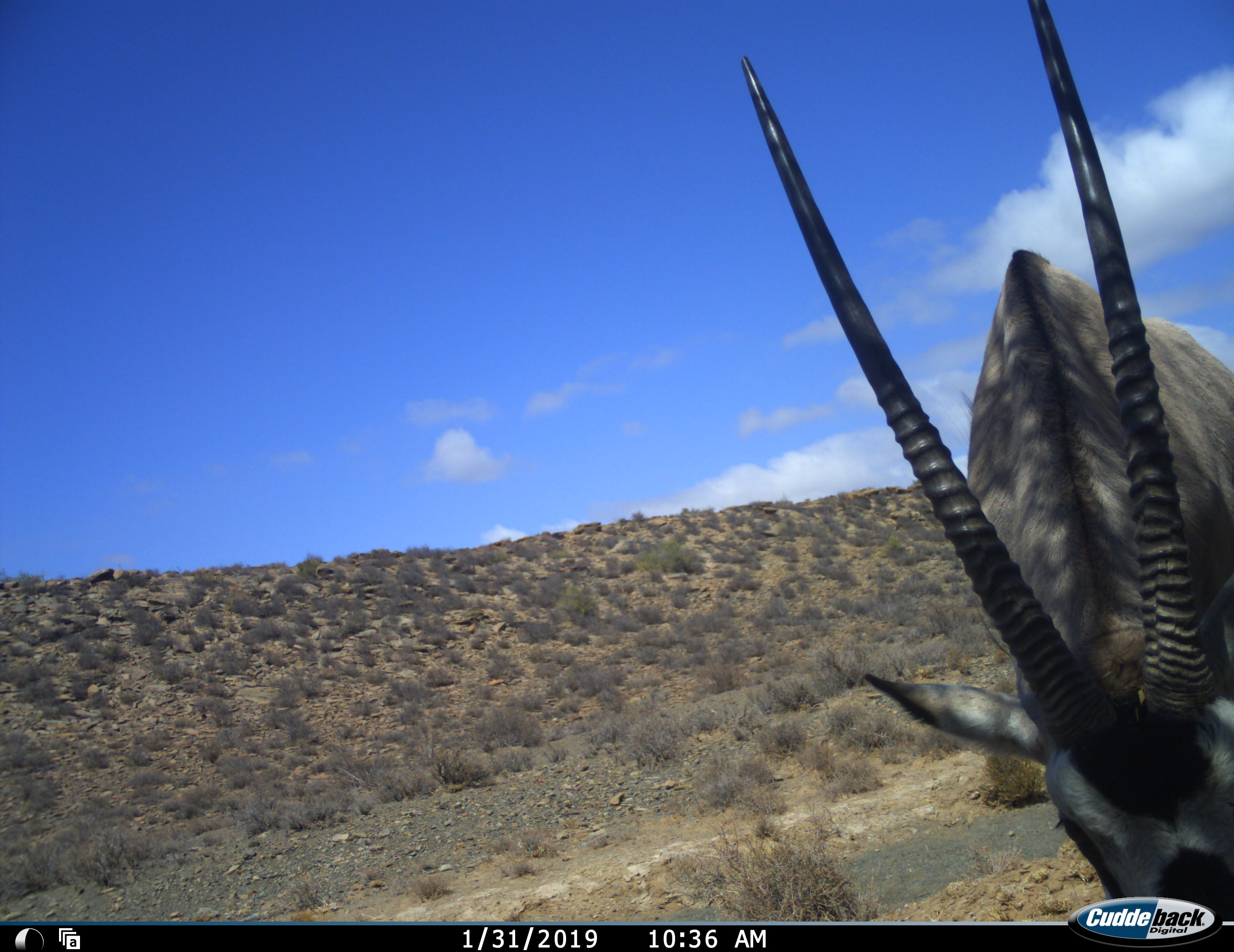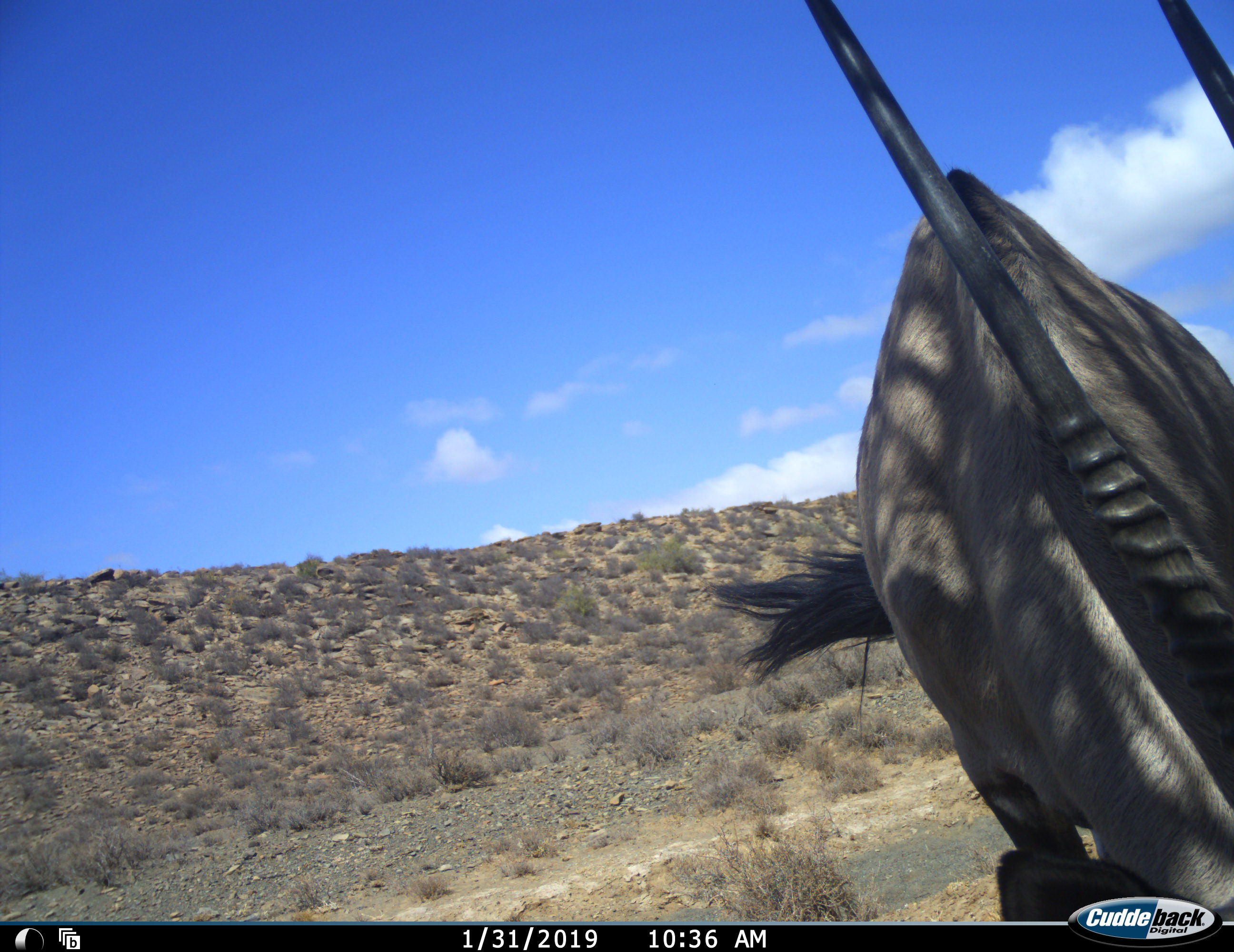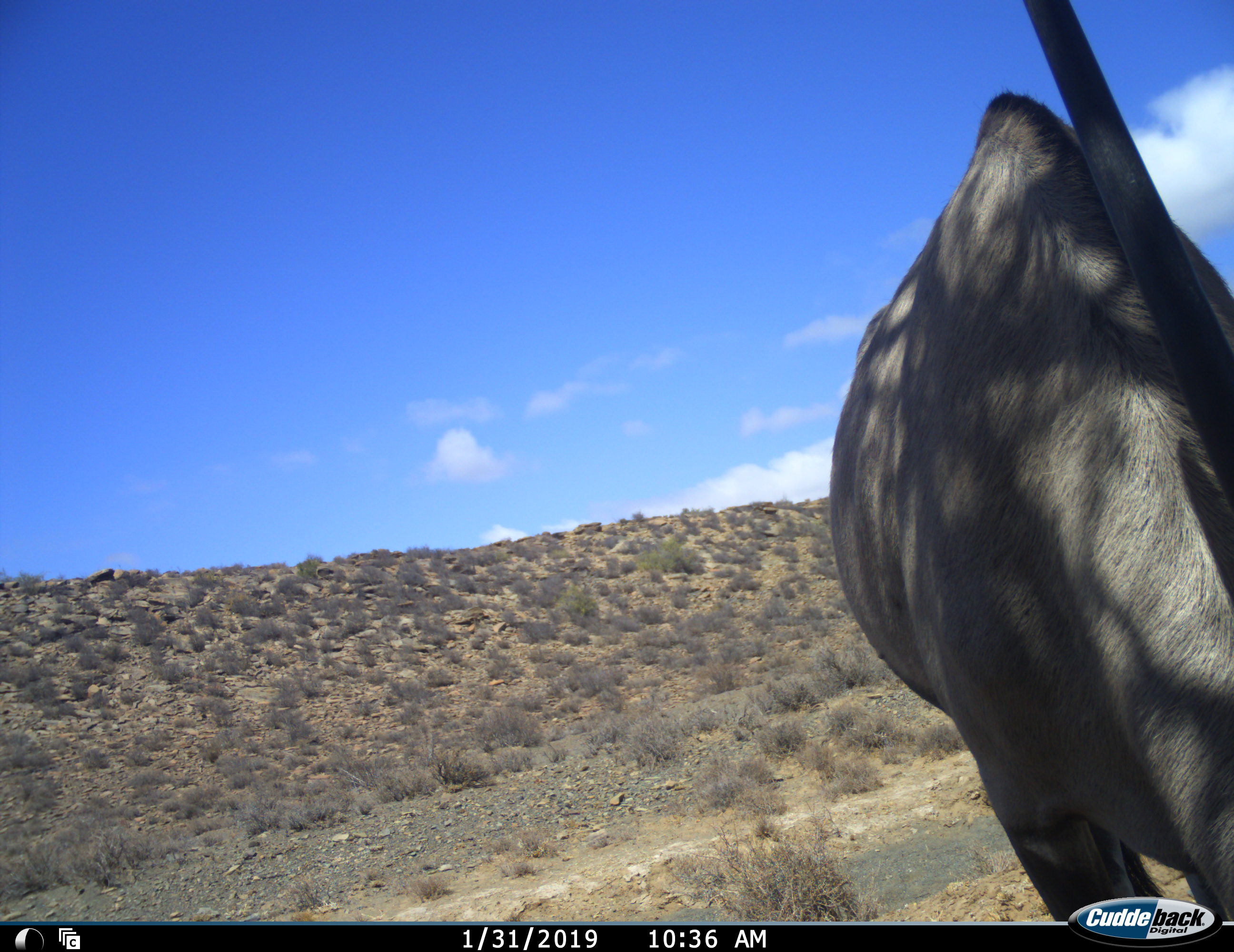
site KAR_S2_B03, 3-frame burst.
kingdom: Animalia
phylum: Chordata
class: Mammalia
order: Artiodactyla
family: Bovidae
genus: Oryx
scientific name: Oryx gazella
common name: gemsbok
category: oryx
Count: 1.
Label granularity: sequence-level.